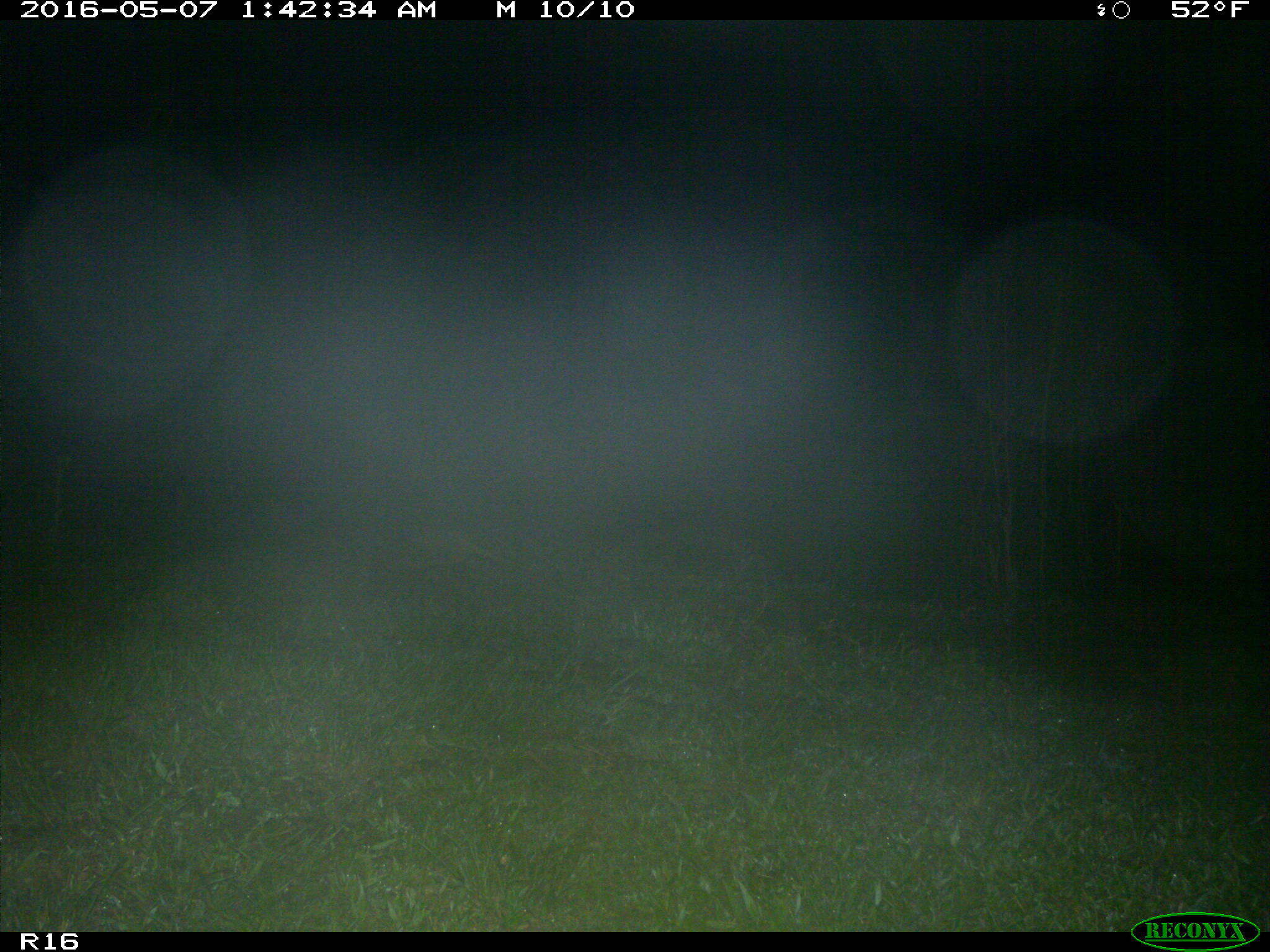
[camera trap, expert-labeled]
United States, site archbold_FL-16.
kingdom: Animalia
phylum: Chordata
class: Mammalia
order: Cingulata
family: Dasypodidae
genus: Dasypus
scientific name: Dasypus novemcinctus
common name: nine-banded armadillo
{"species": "Dasypus novemcinctus (nine-banded armadillo)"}